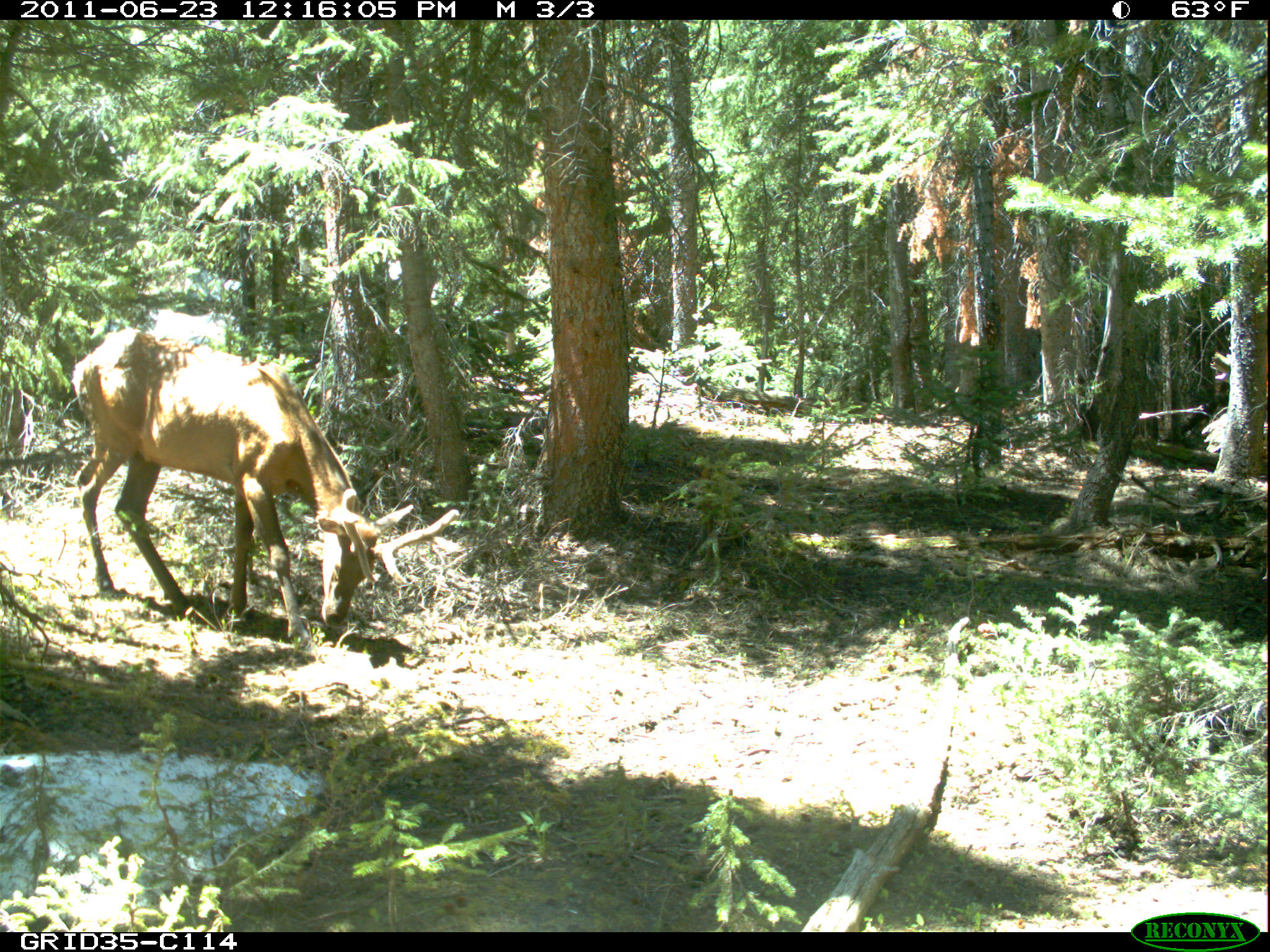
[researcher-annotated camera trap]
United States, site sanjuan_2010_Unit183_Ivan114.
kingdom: Animalia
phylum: Chordata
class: Mammalia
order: Artiodactyla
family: Cervidae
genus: Cervus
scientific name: Cervus elaphus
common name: red deer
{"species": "Cervus elaphus (red deer)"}